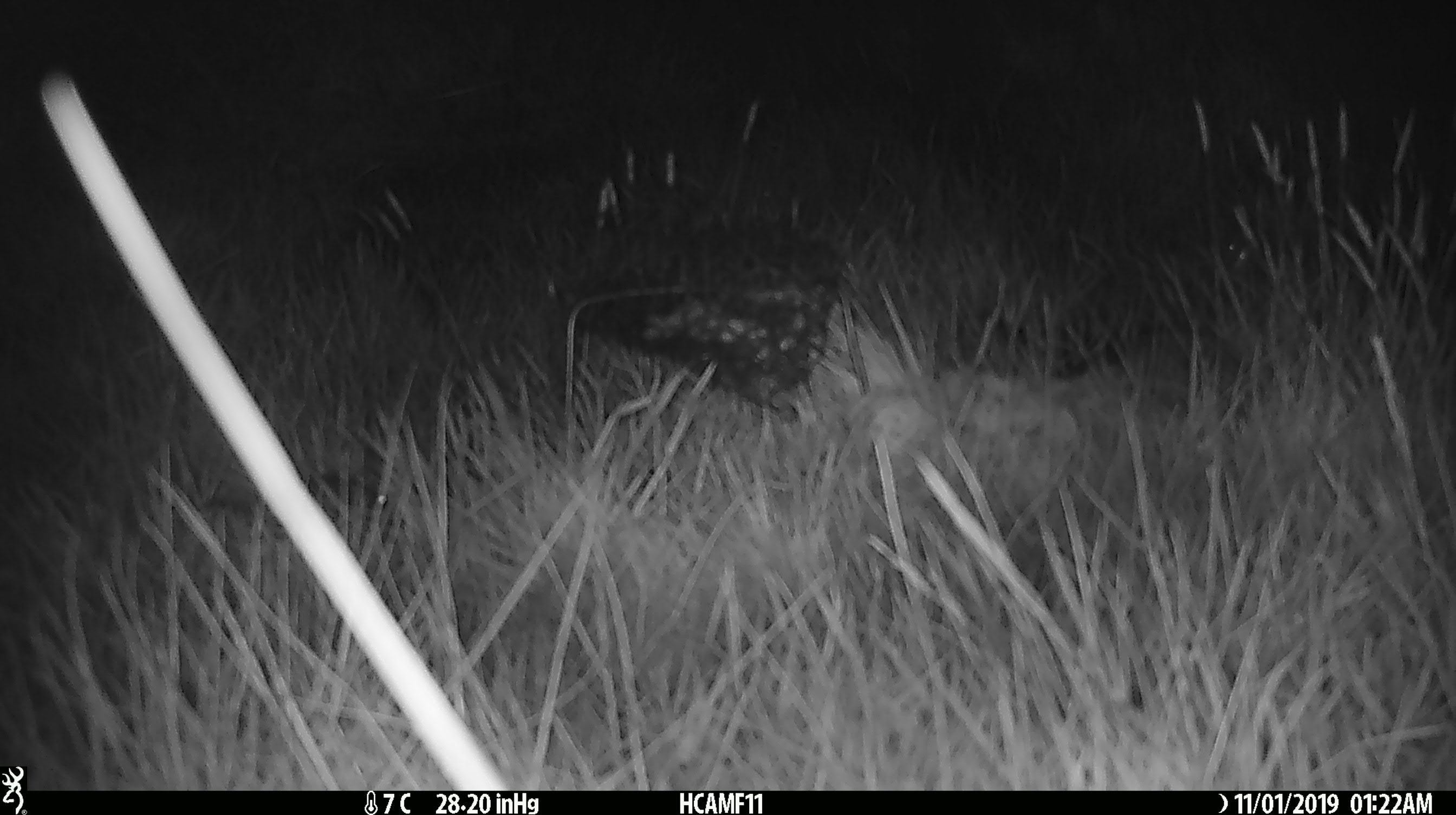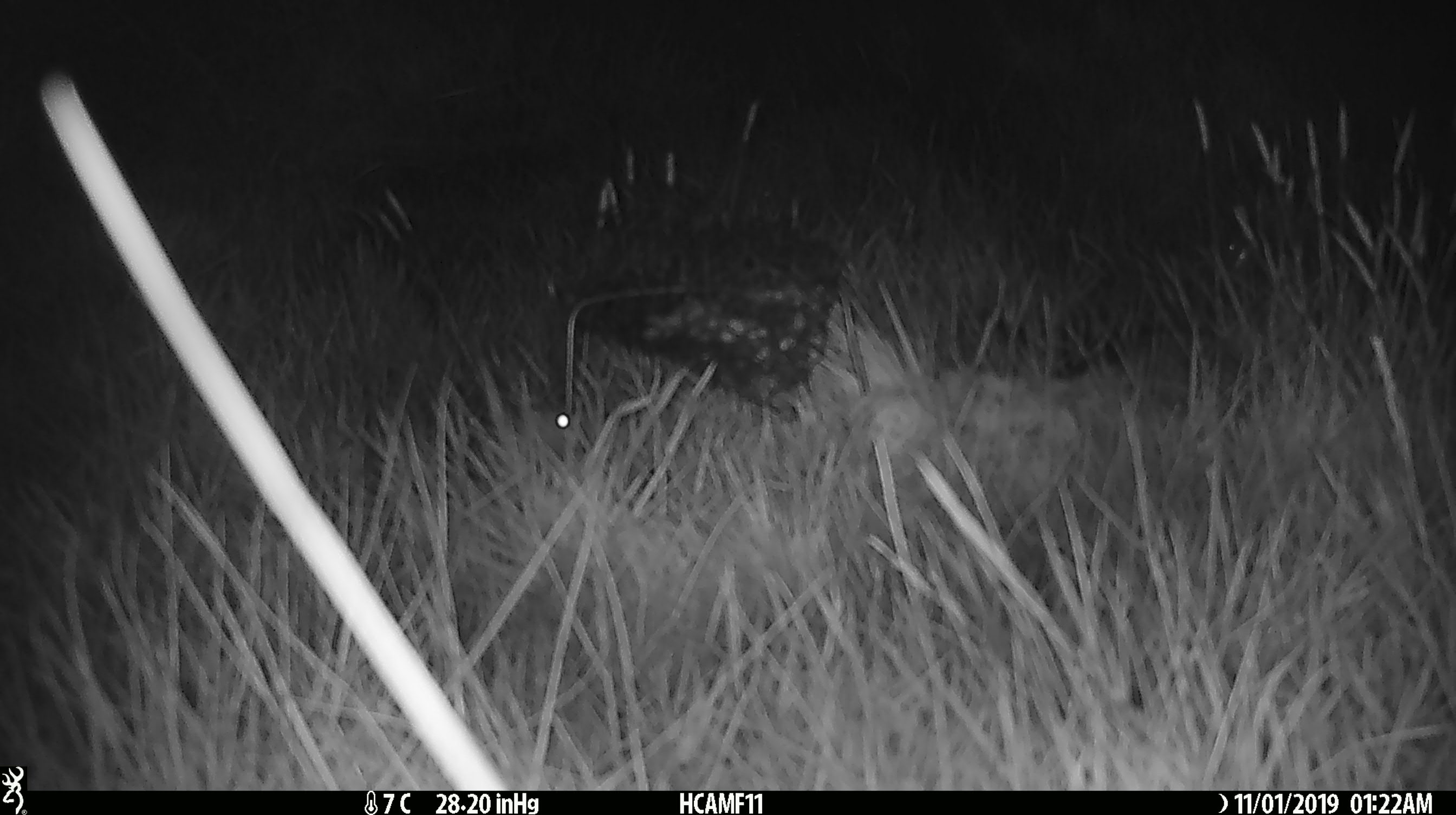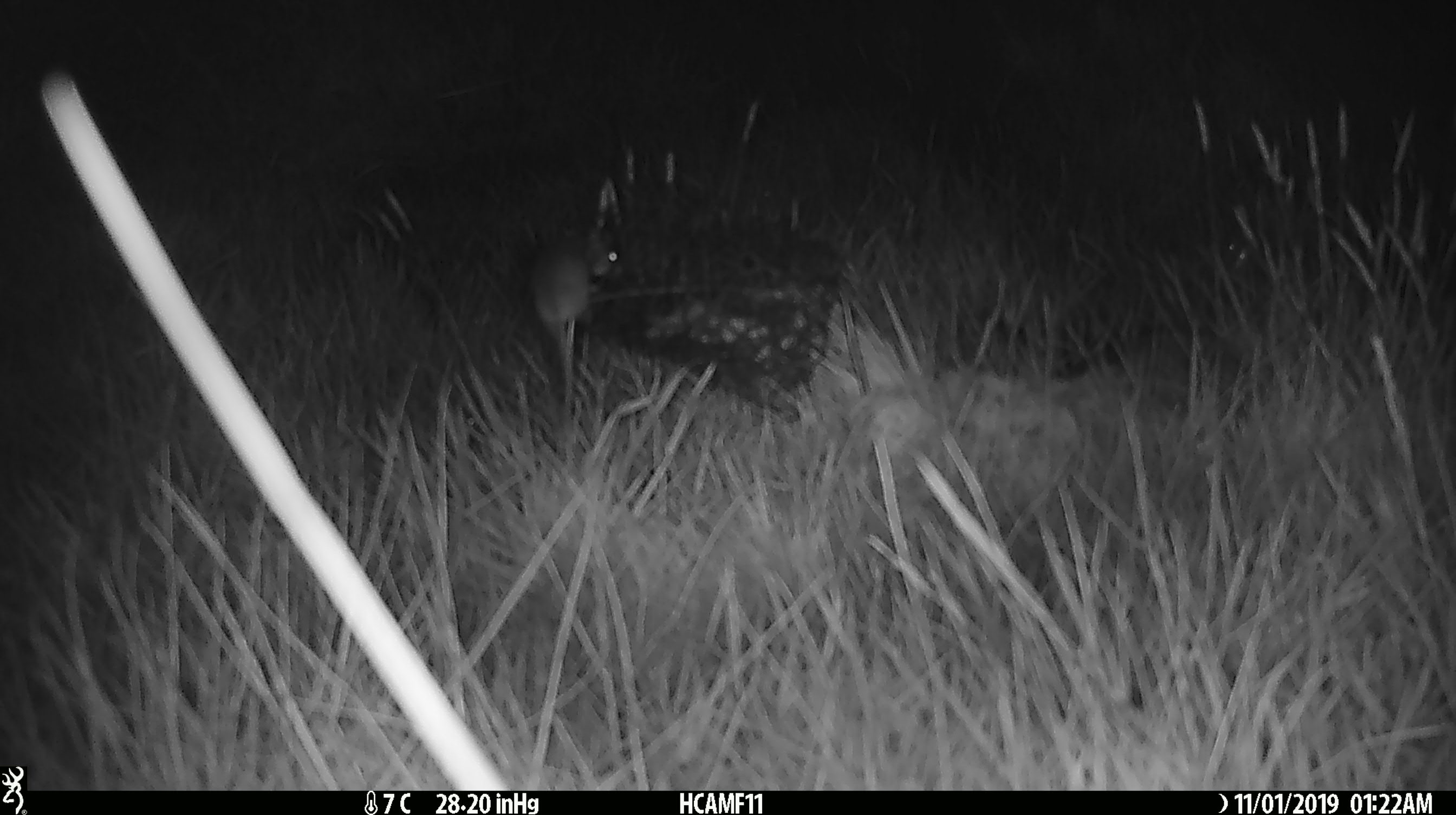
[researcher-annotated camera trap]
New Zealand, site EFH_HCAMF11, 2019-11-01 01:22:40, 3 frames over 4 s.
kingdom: Animalia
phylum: Chordata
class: Mammalia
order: Rodentia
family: Muridae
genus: Mus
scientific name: Mus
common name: mouse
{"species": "mouse (Mus)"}